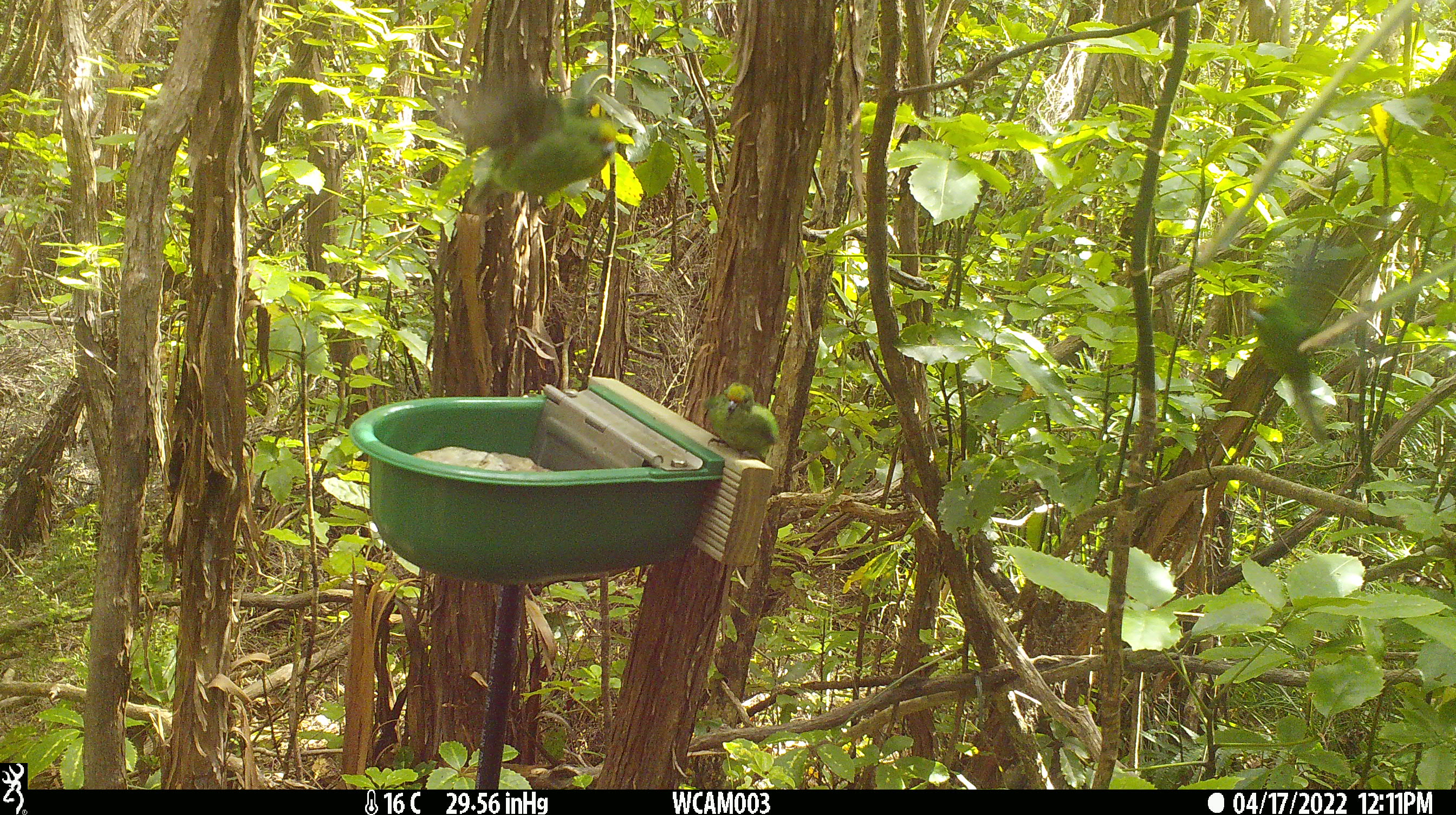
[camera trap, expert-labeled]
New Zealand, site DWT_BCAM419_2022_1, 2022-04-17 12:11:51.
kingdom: Animalia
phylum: Chordata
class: Aves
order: Psittaciformes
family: Psittaculidae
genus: Cyanoramphus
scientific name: Cyanoramphus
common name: parakeet